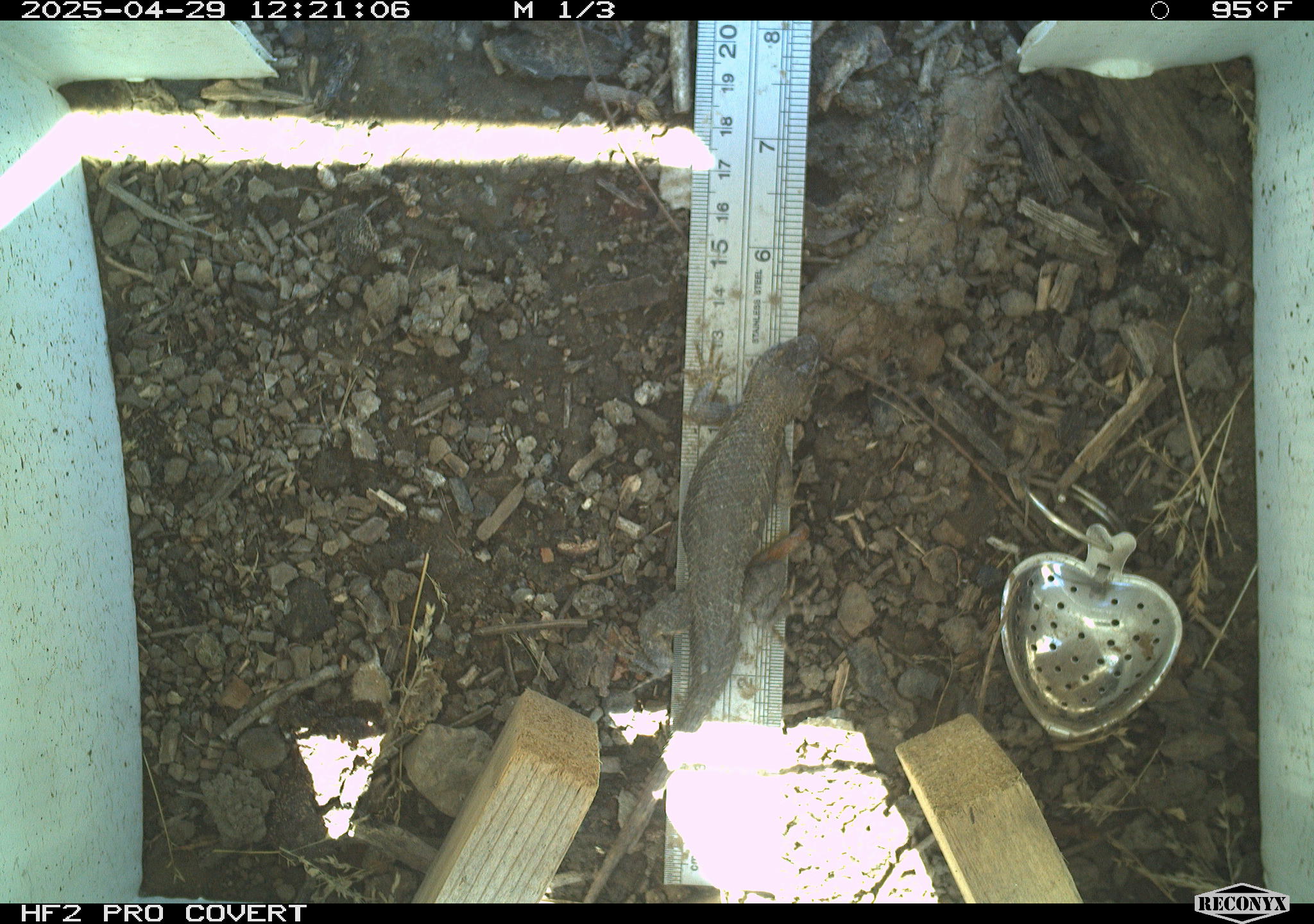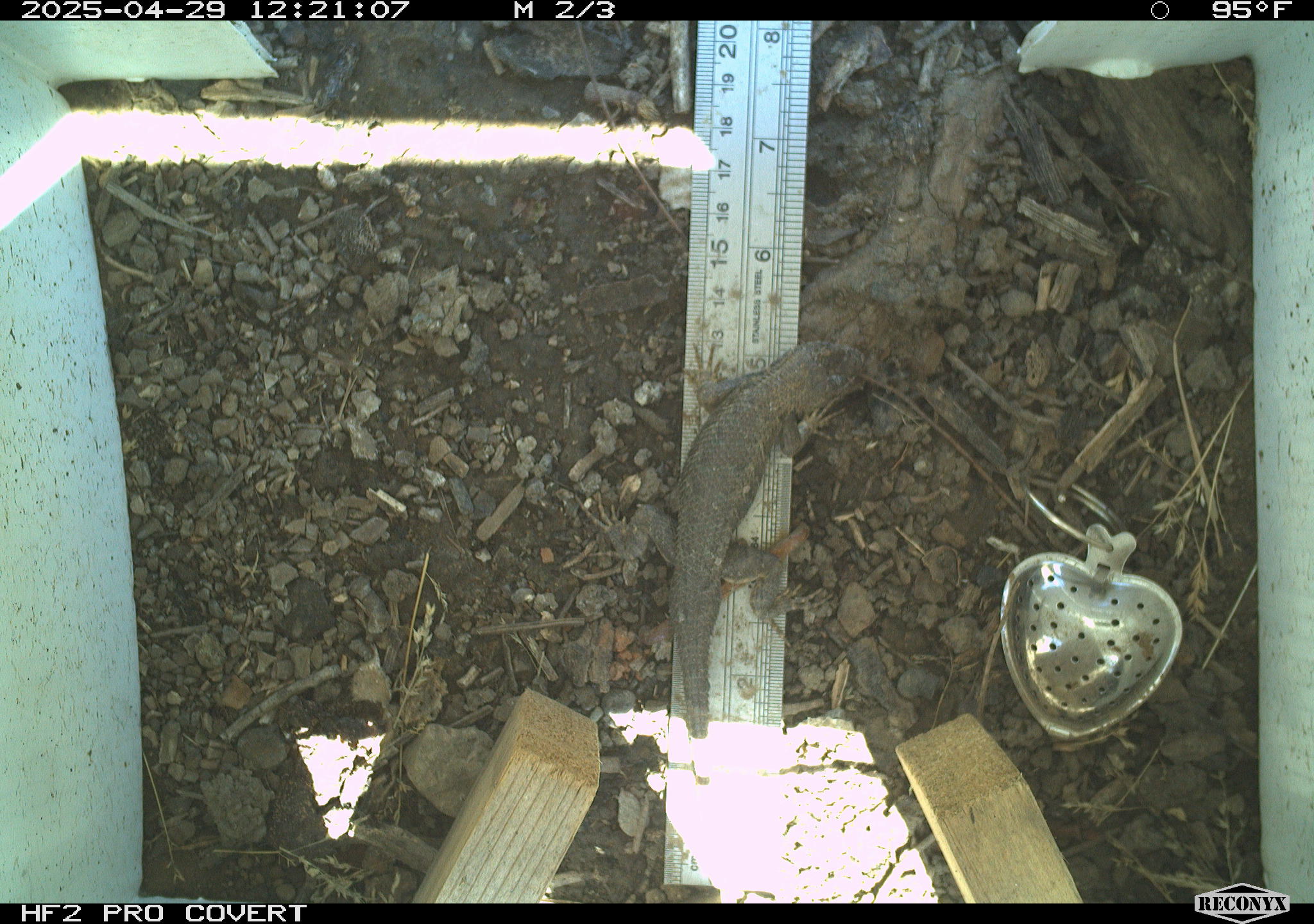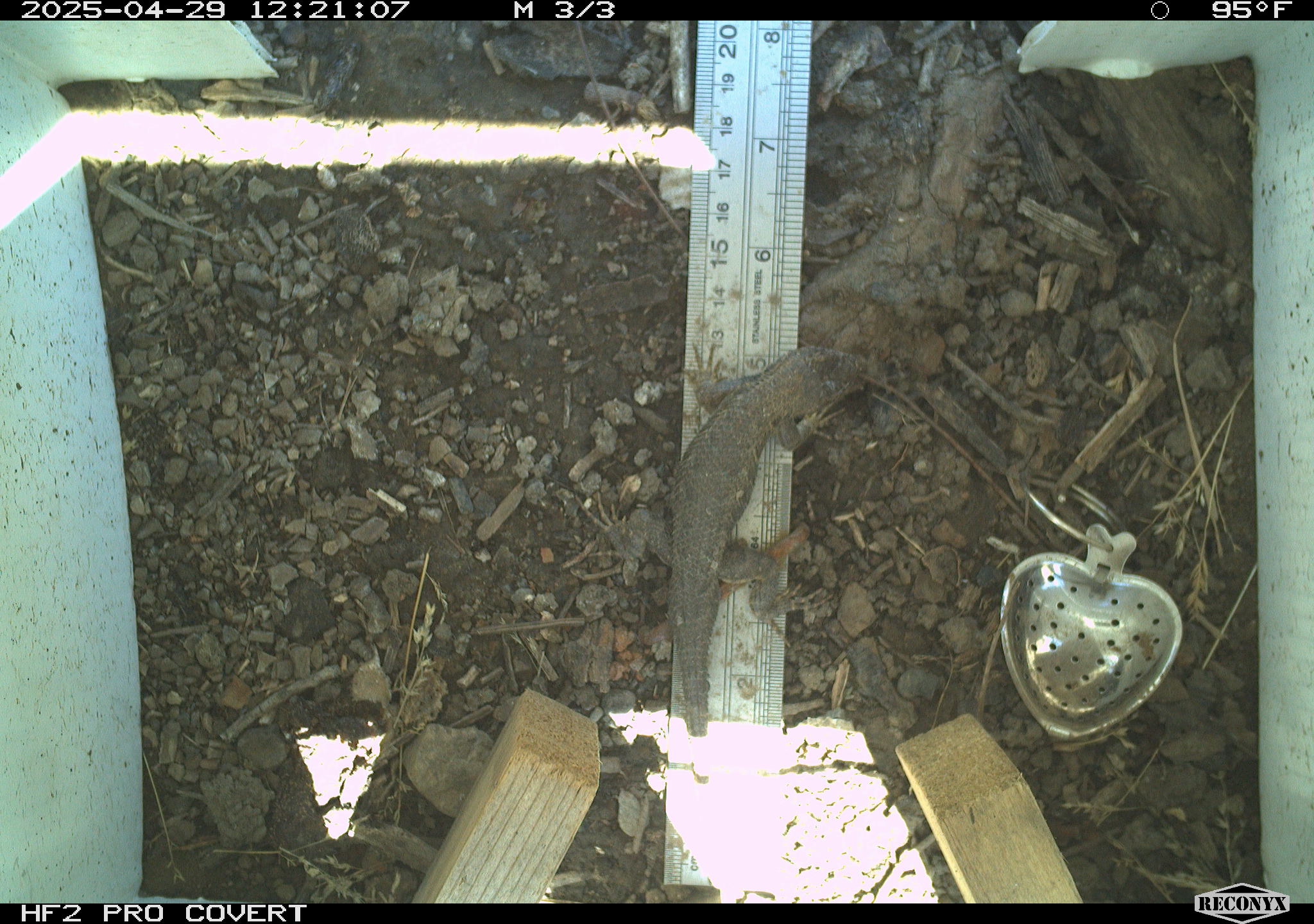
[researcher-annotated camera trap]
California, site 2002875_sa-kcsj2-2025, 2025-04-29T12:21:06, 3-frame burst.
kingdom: Animalia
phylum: Chordata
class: Reptilia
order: Squamata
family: Phrynosomatidae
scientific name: Phrynosomatidae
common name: north american spiny lizards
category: sceloporus/uta species